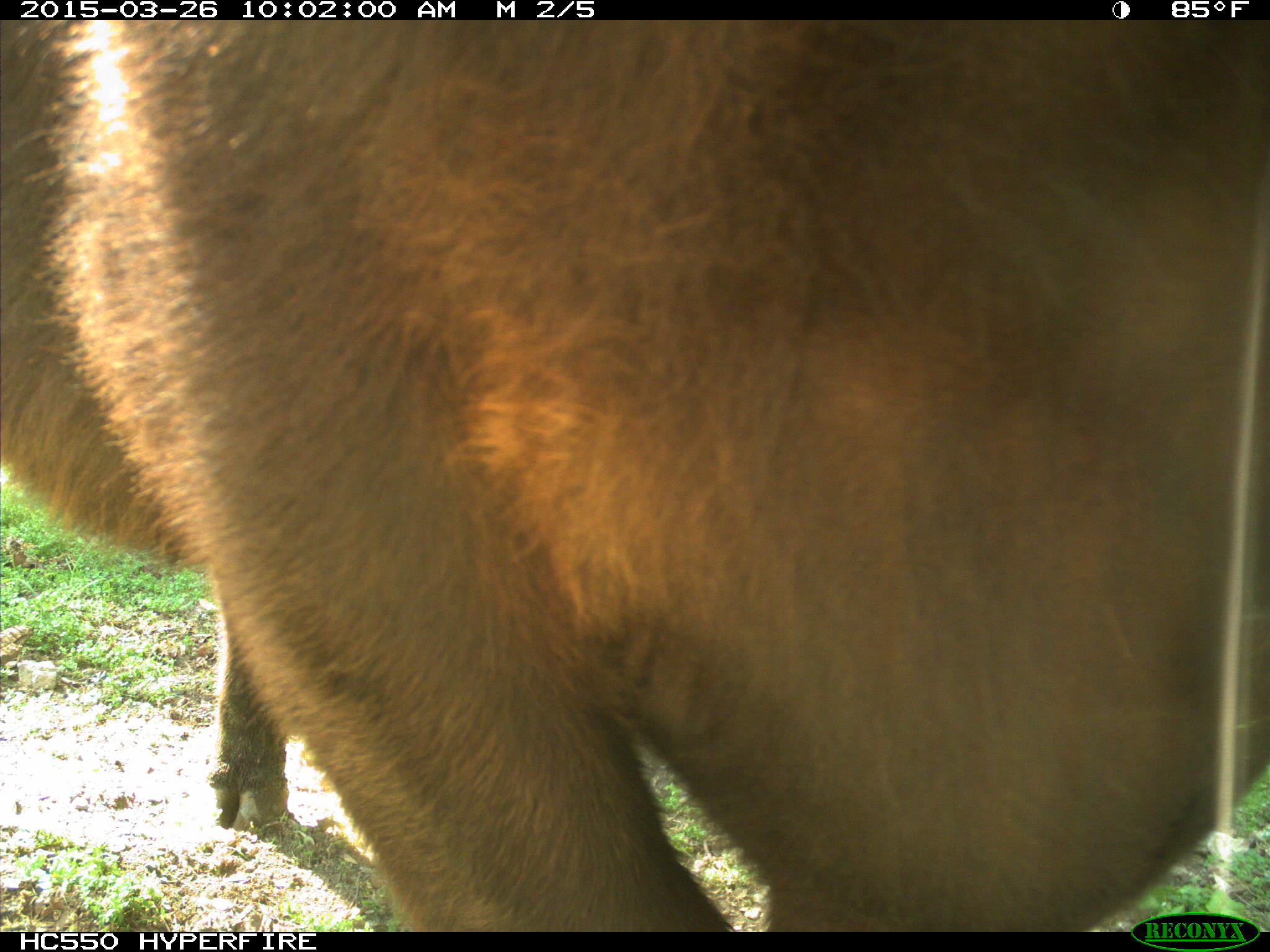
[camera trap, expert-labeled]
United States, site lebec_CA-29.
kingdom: Animalia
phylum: Chordata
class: Mammalia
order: Artiodactyla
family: Bovidae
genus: Bos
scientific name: Bos taurus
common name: domestic cow